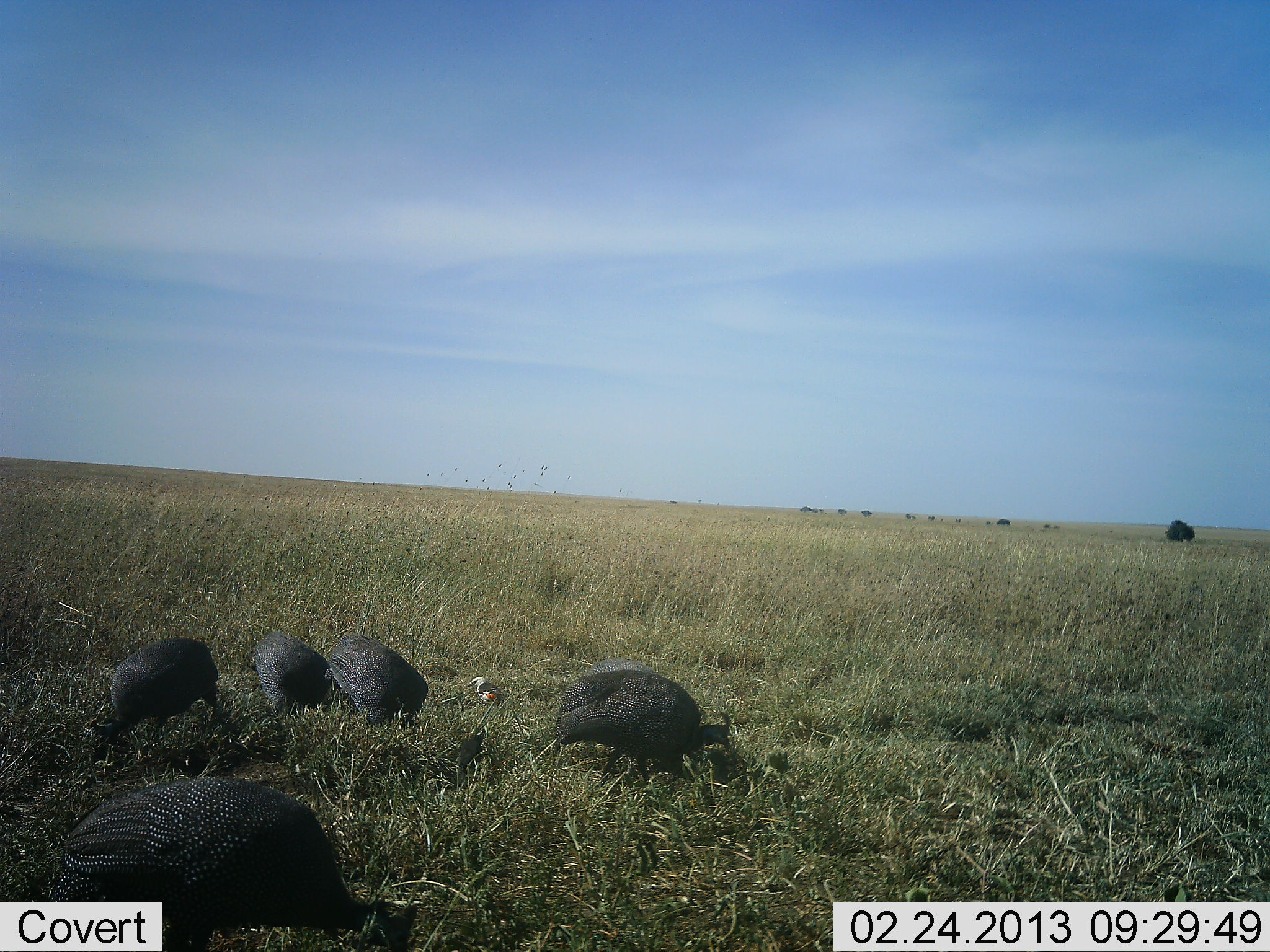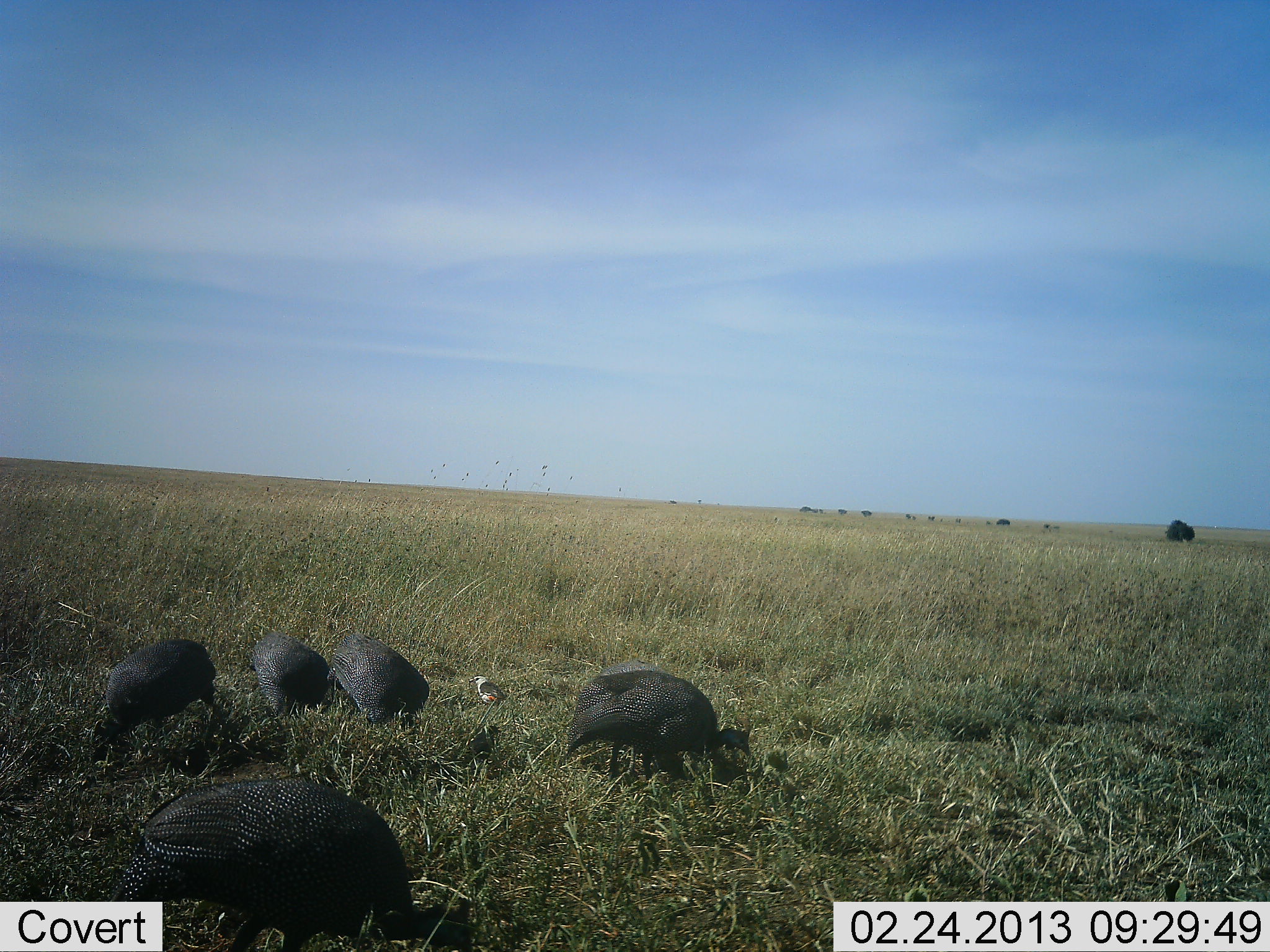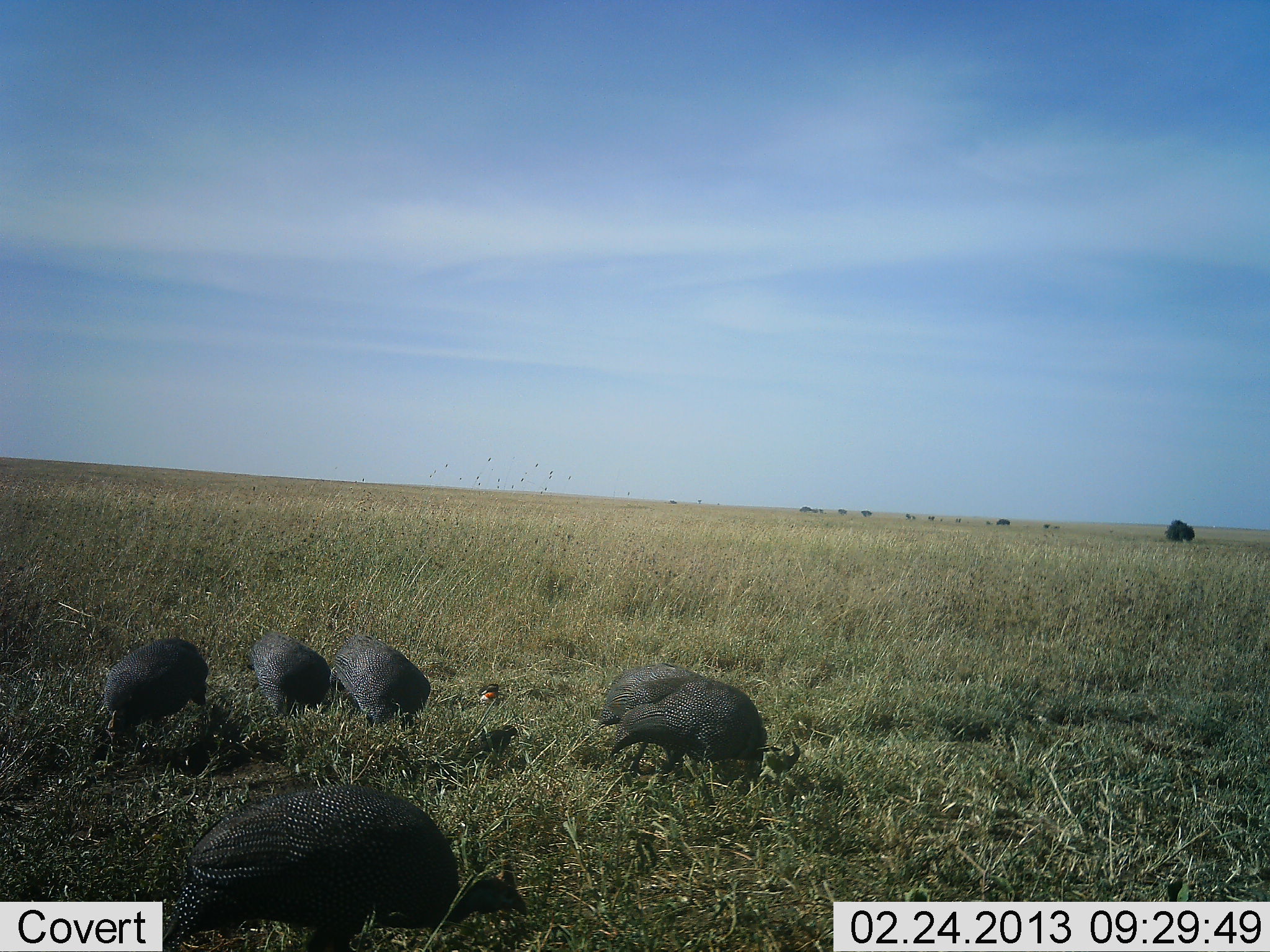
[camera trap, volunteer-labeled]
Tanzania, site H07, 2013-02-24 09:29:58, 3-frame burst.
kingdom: Animalia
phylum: Chordata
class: Aves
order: Galliformes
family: Numididae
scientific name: Numididae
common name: guinea fowl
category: guineafowl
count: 5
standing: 19%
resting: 0%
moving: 19%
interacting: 2%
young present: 16%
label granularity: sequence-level